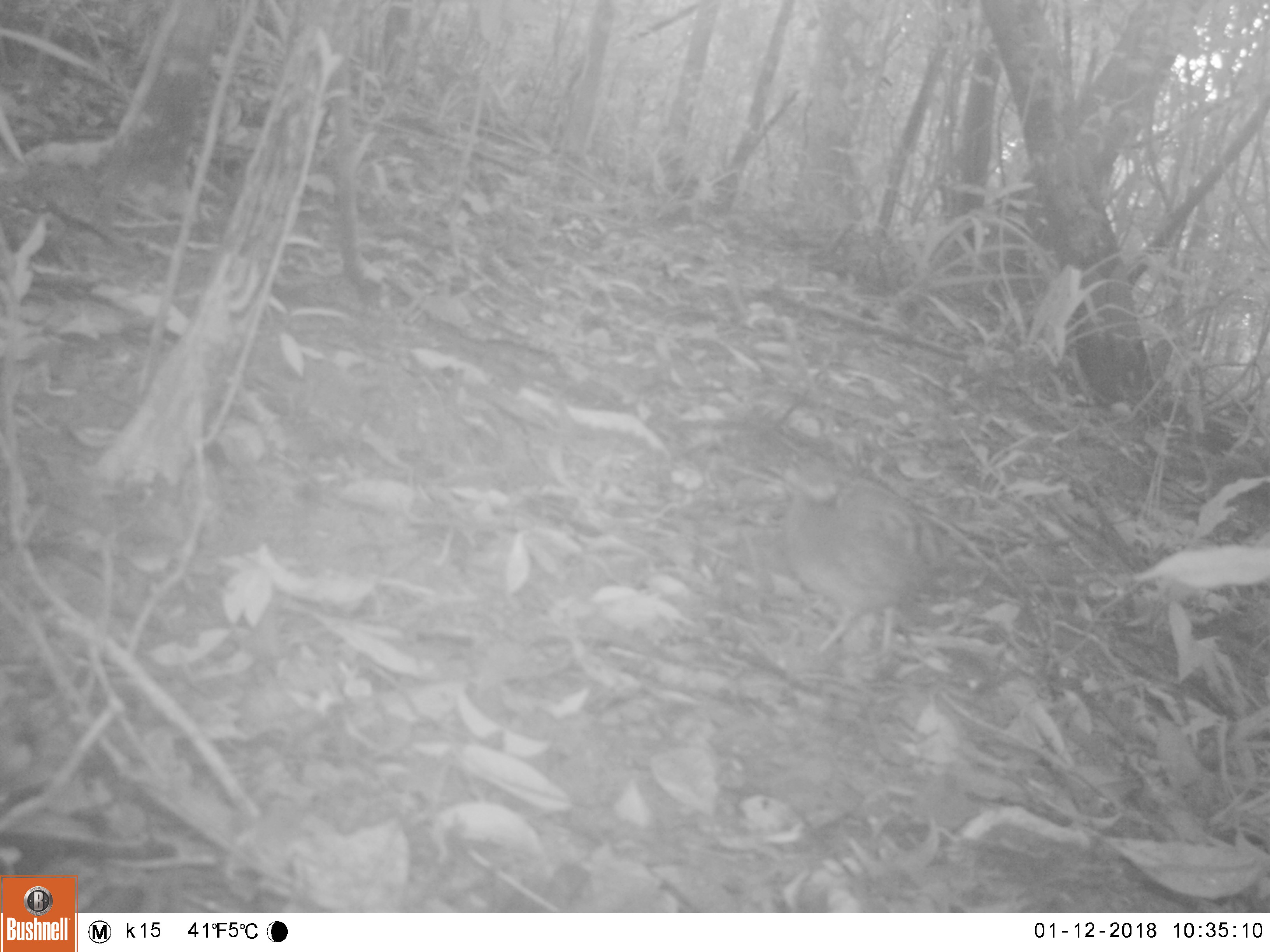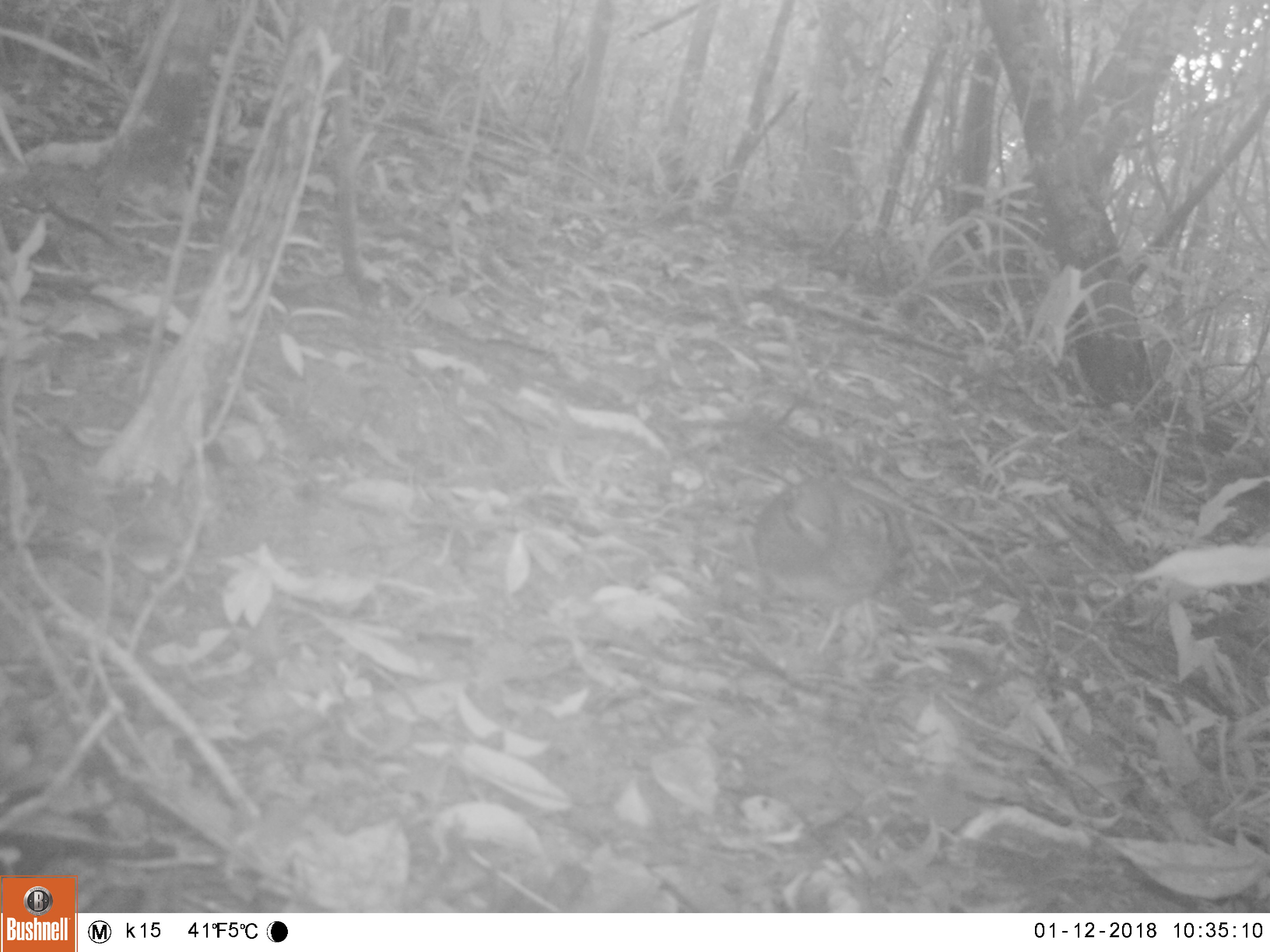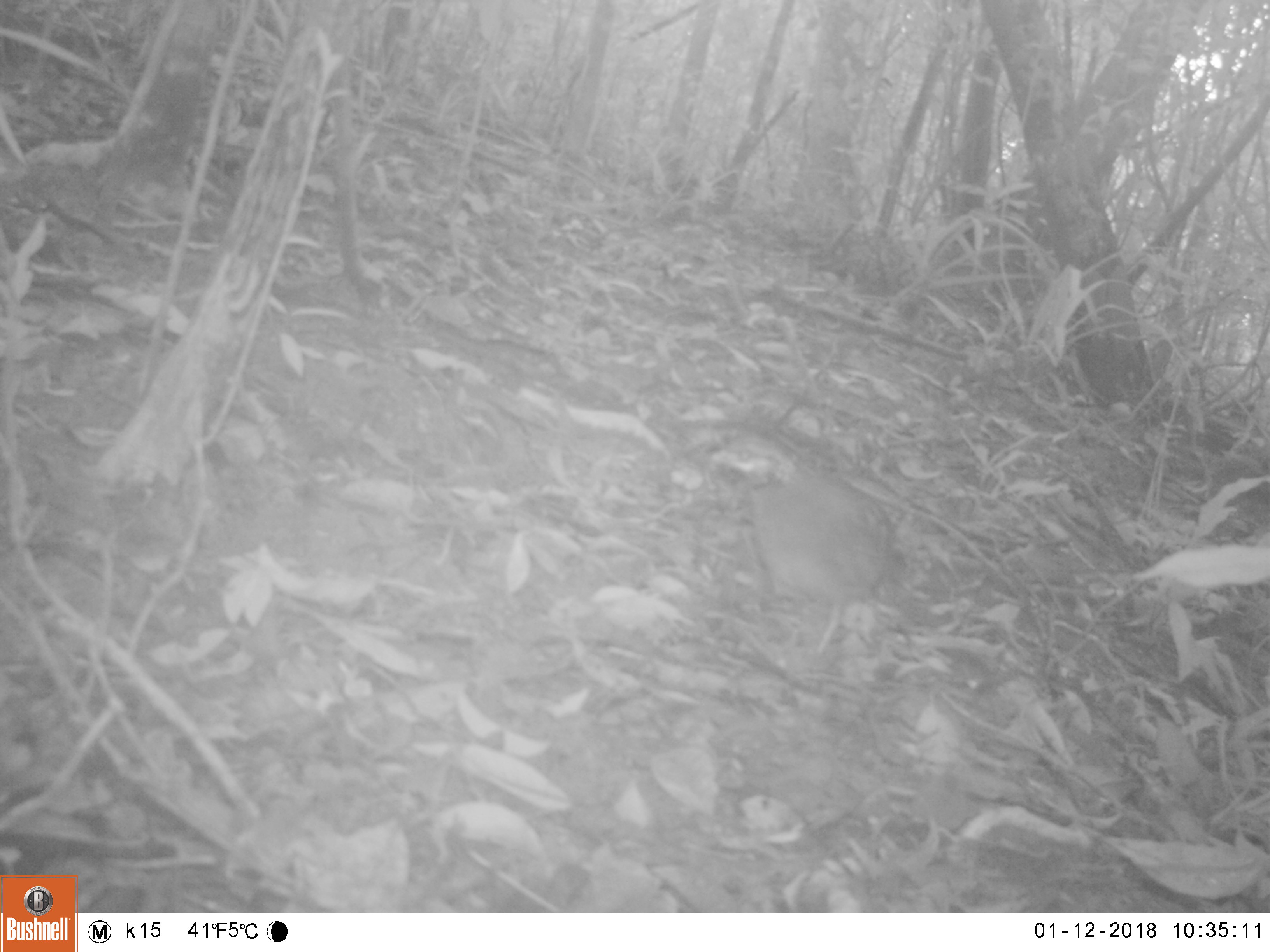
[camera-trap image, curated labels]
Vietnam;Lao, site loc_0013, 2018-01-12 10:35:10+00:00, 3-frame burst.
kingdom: Animalia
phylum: Chordata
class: Aves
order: Galliformes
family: Phasianidae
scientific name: Phasianidae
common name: partridge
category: unidentified partridge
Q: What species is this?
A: Unidentified partridge (partridge) (Phasianidae).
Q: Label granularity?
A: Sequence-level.